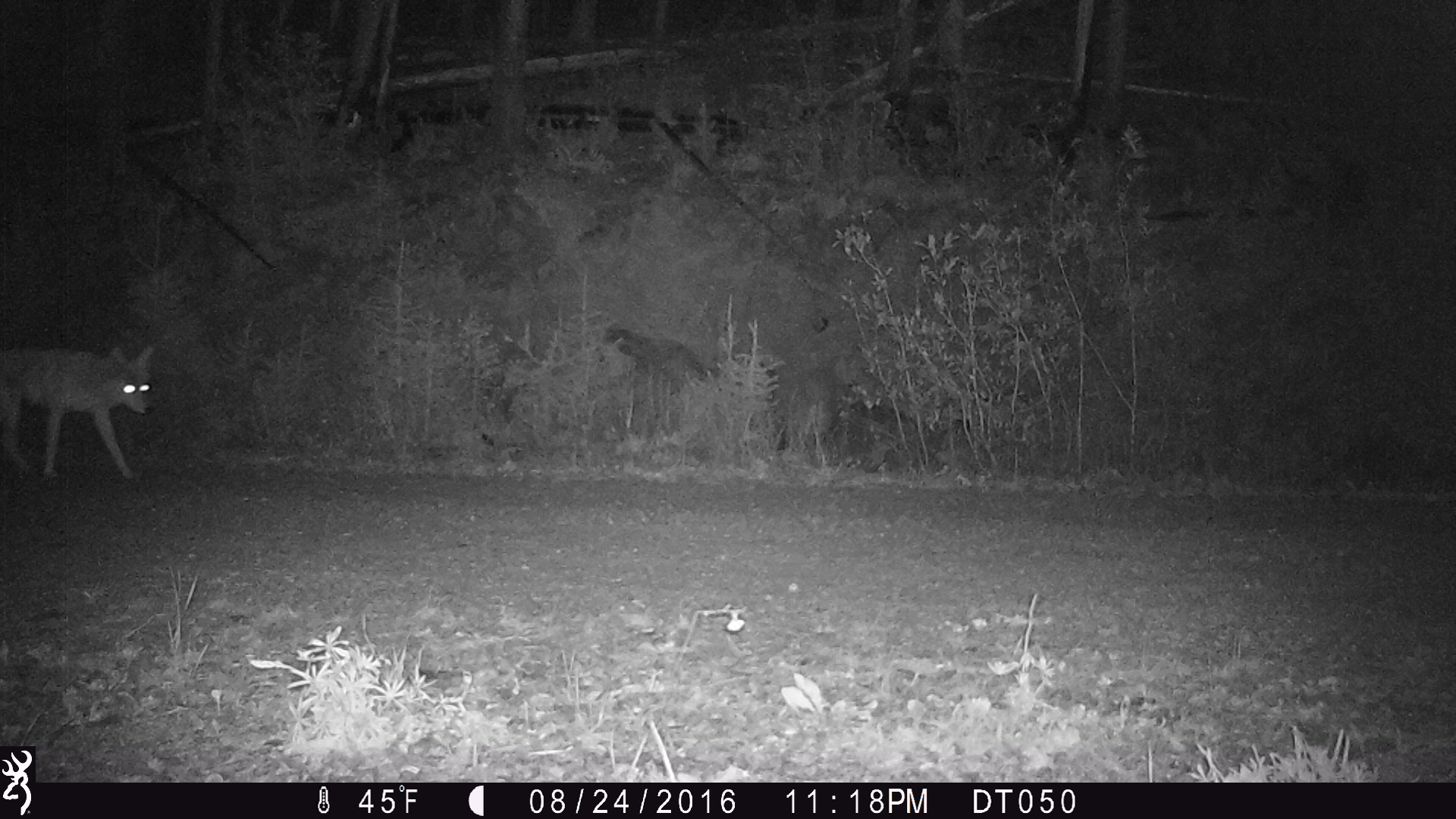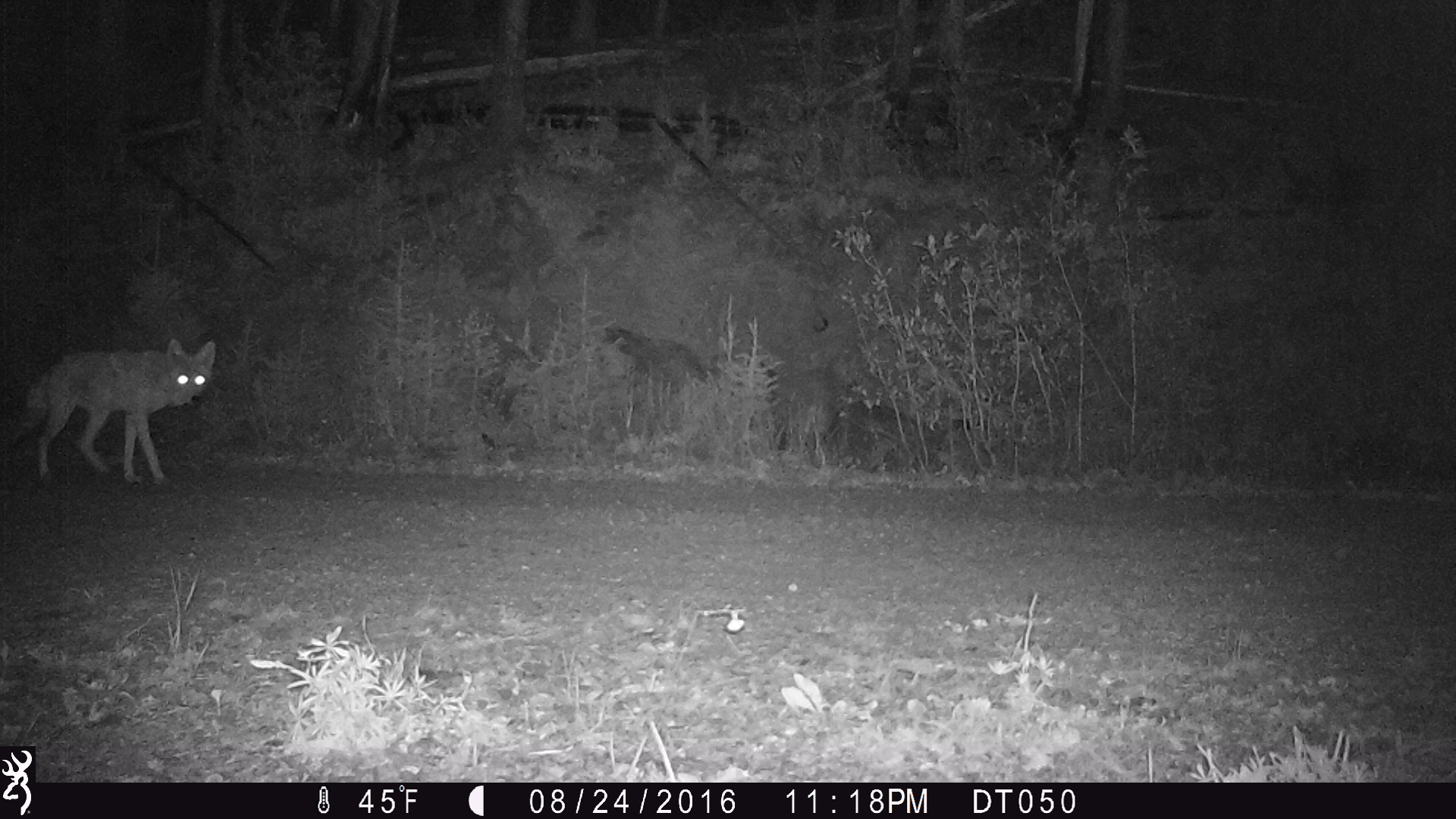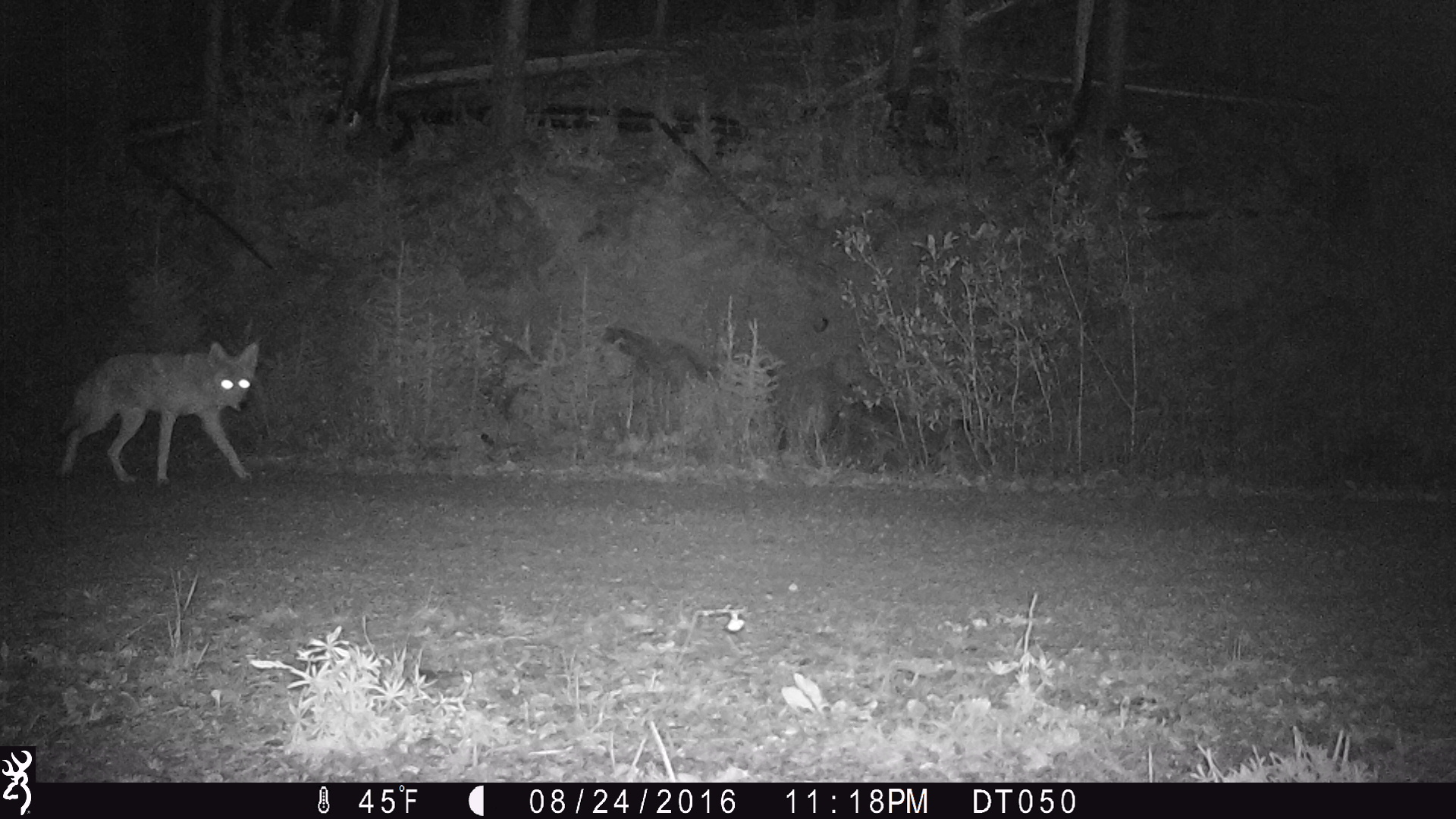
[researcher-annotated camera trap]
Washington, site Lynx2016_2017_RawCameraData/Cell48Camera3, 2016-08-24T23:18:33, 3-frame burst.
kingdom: Animalia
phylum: Chordata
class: Mammalia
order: Carnivora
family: Canidae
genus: Canis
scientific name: Canis latrans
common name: coyote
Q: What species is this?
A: Canis latrans (coyote).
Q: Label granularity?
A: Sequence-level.